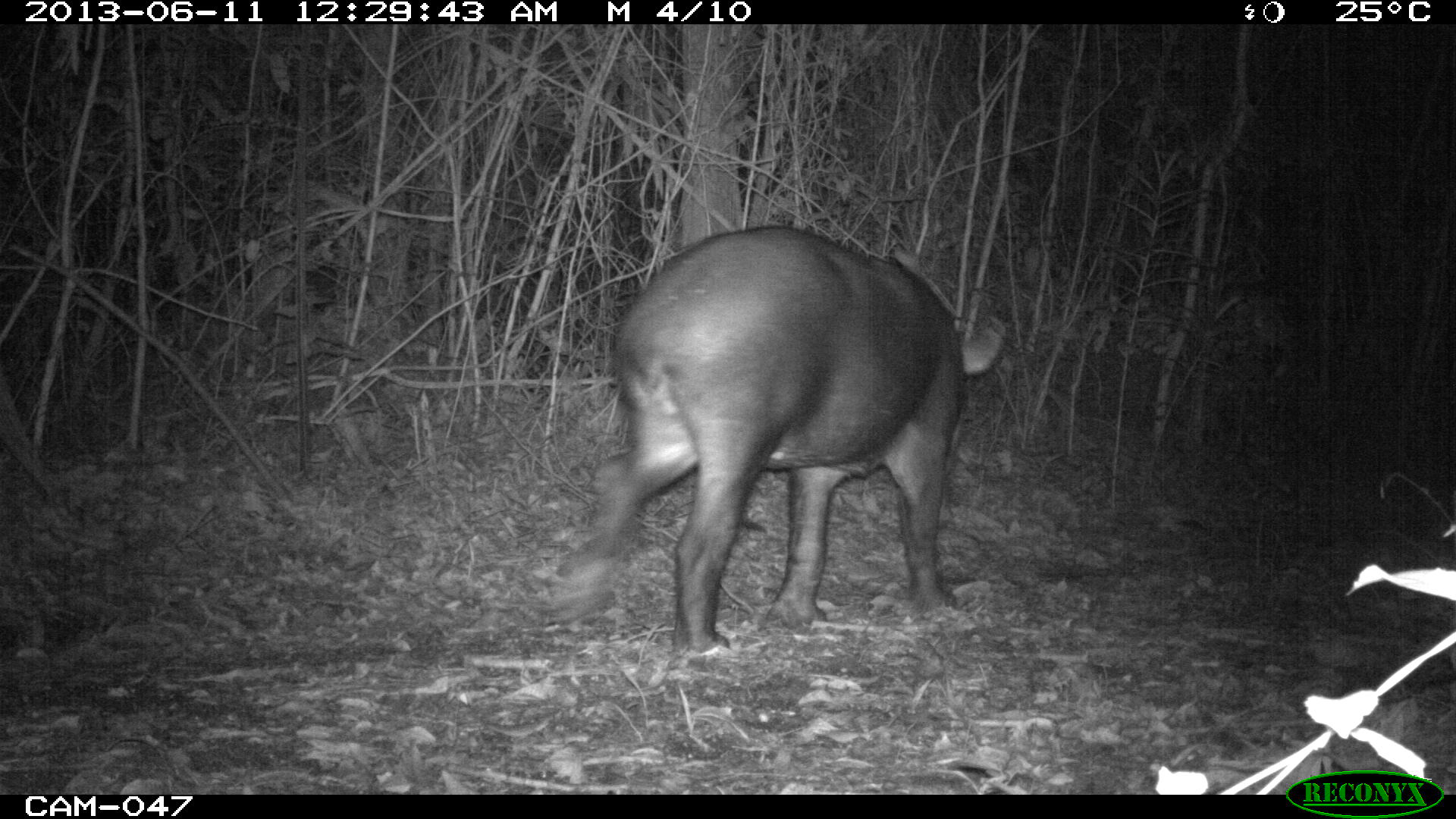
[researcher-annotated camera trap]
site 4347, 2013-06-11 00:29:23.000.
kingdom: Animalia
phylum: Chordata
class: Mammalia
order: Perissodactyla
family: Tapiridae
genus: Tapirus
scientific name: Tapirus bairdii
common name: baird's tapir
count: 1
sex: female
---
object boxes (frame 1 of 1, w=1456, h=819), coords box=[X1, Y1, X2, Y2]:
tapirus bairdii: box=[544, 221, 1008, 657]